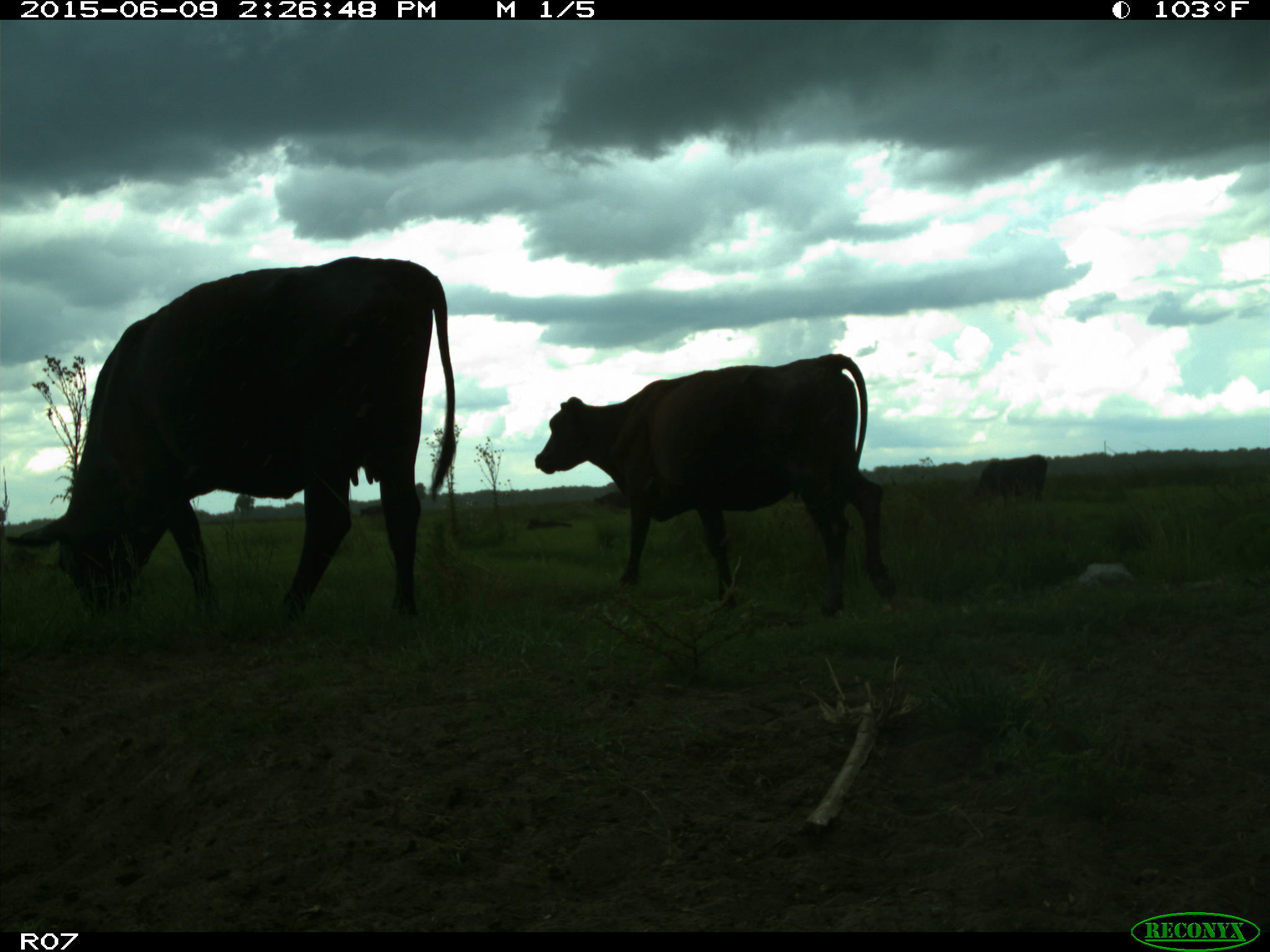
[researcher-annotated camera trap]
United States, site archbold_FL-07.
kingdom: Animalia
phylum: Chordata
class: Mammalia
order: Artiodactyla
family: Bovidae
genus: Bos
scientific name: Bos taurus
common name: domestic cow